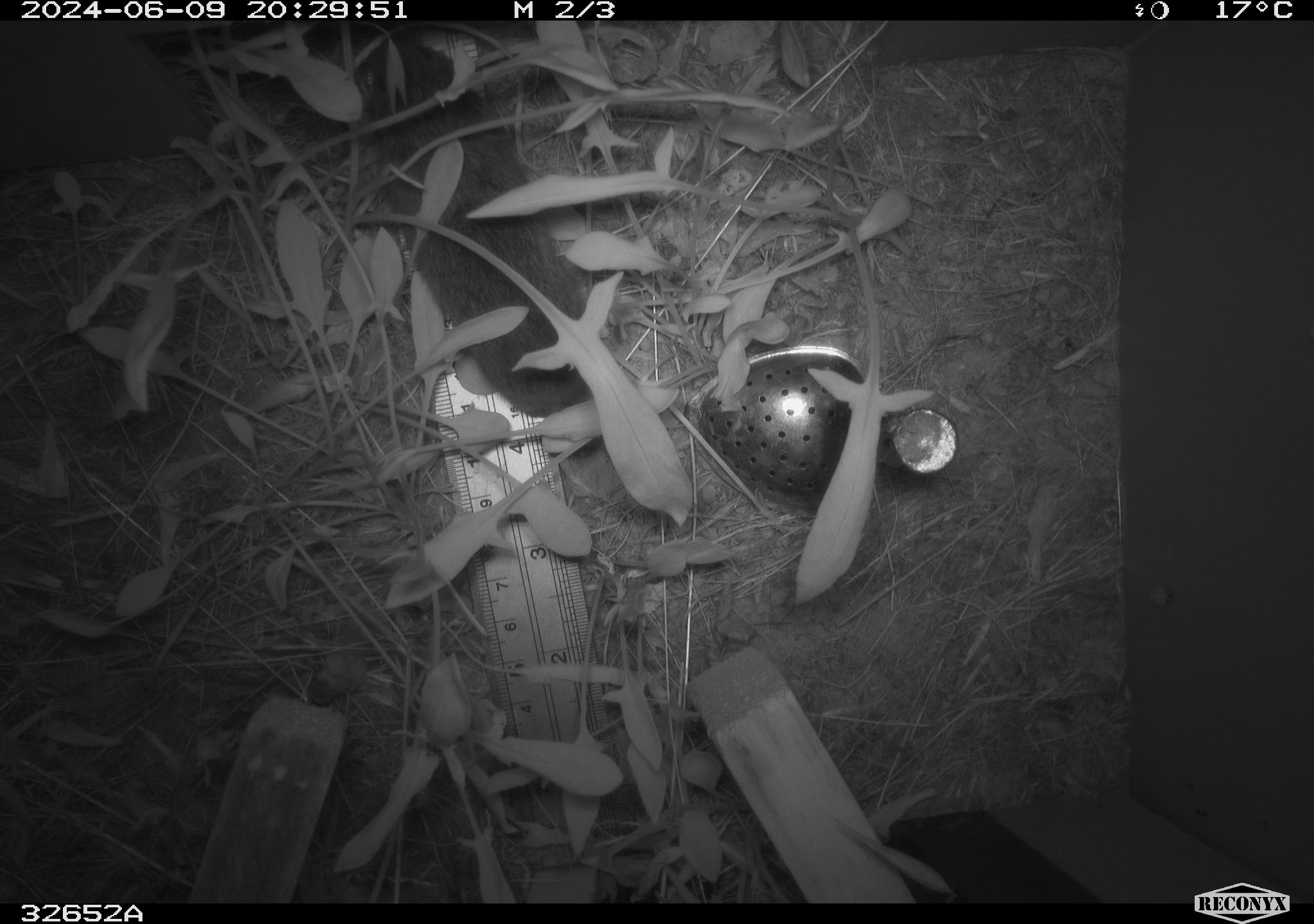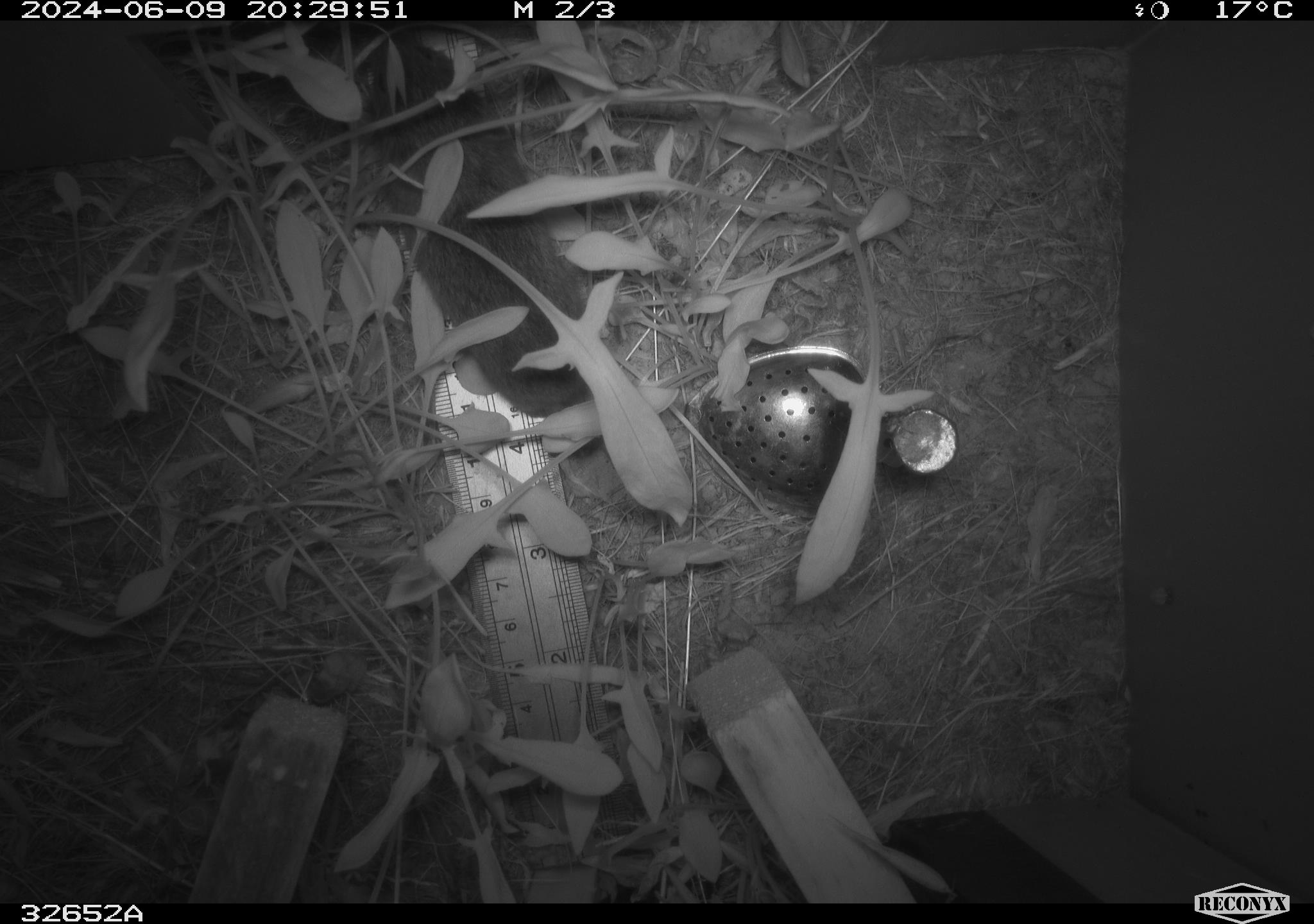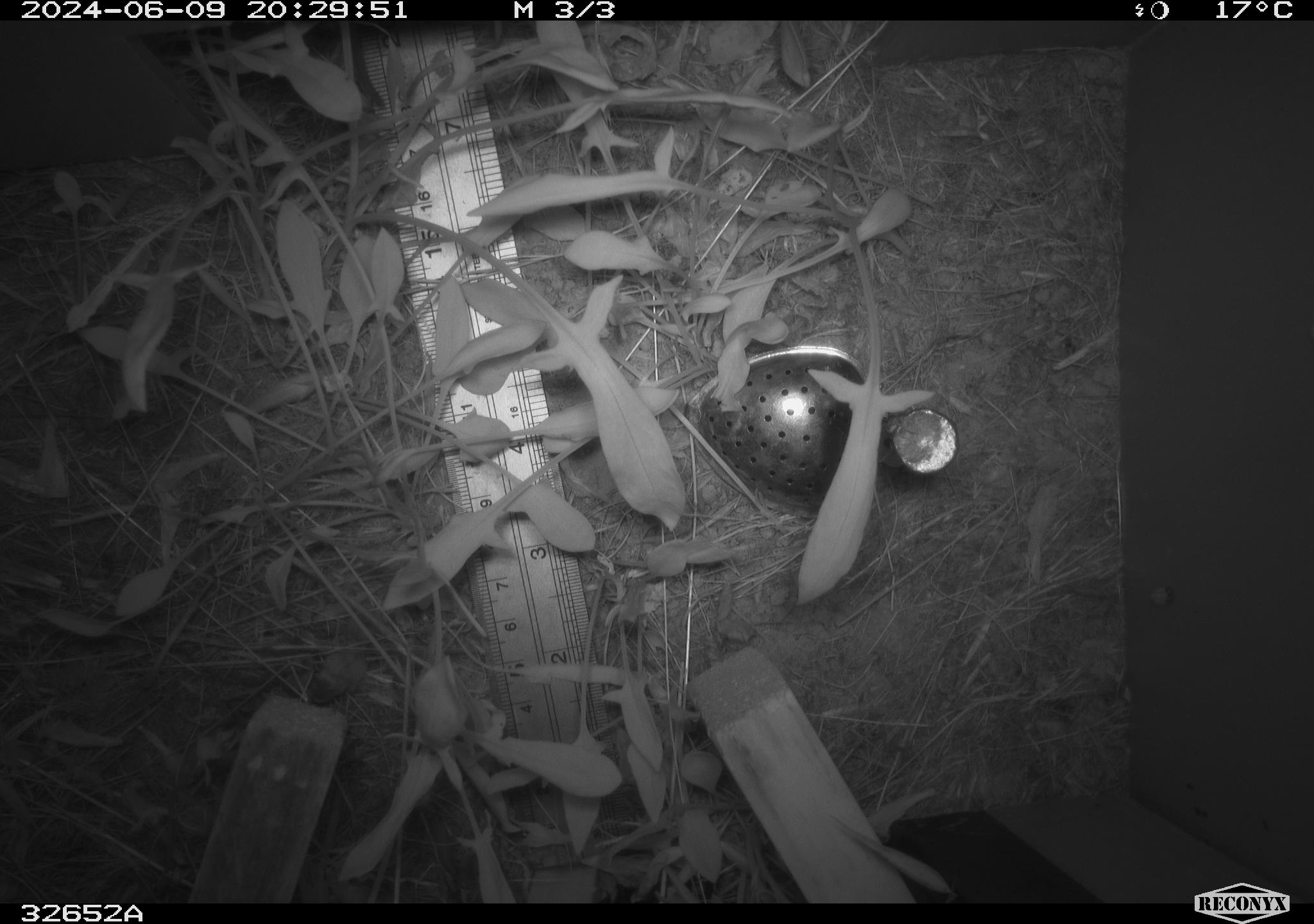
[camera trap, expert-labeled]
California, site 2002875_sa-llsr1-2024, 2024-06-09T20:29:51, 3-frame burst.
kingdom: Animalia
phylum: Chordata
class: Mammalia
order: Rodentia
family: Cricetidae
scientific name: Arvicolinae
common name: voles, lemmings, and muskrats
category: arvicolinae subfamily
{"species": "arvicolinae subfamily (voles, lemmings, and muskrats) (Arvicolinae)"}